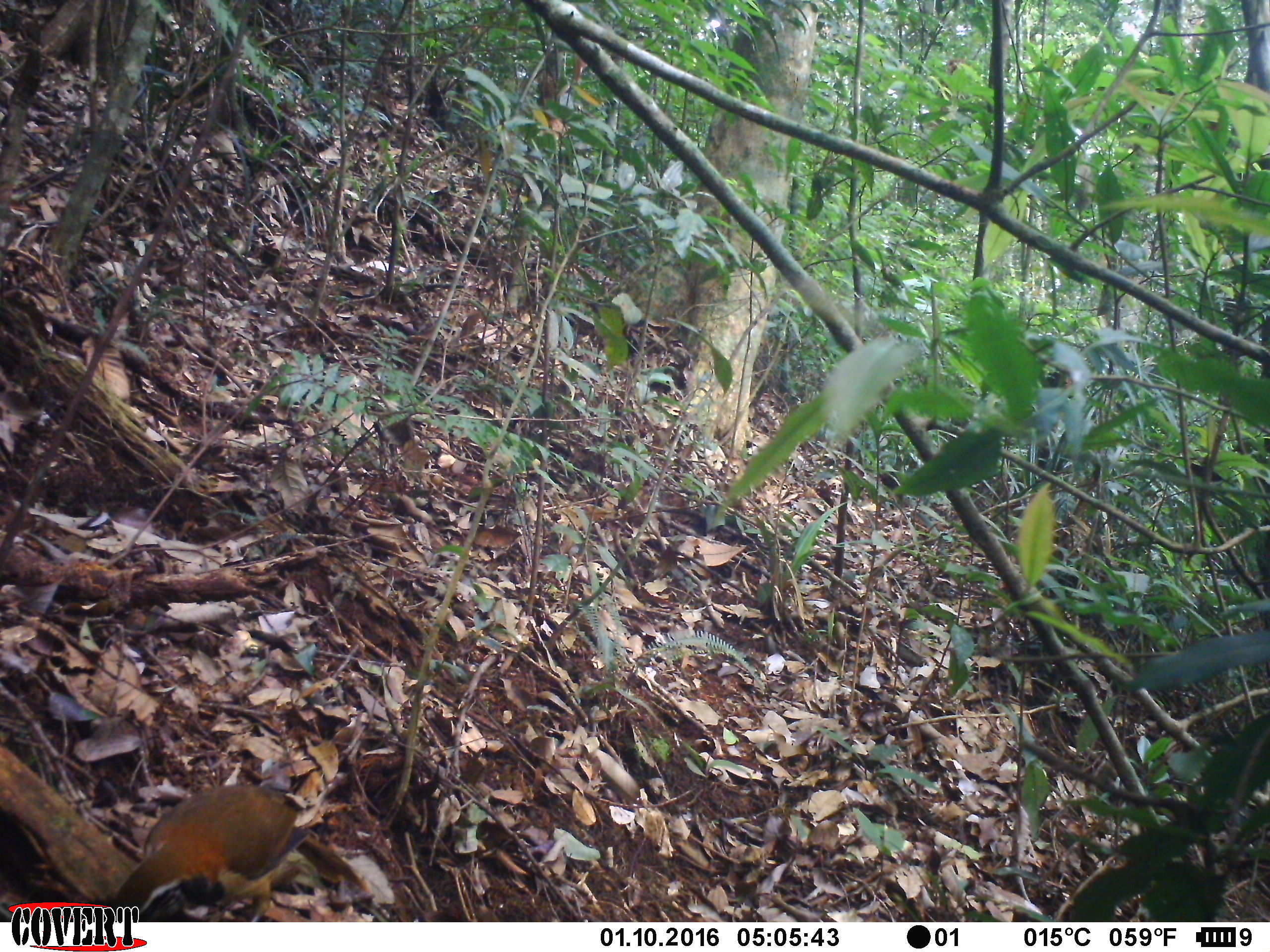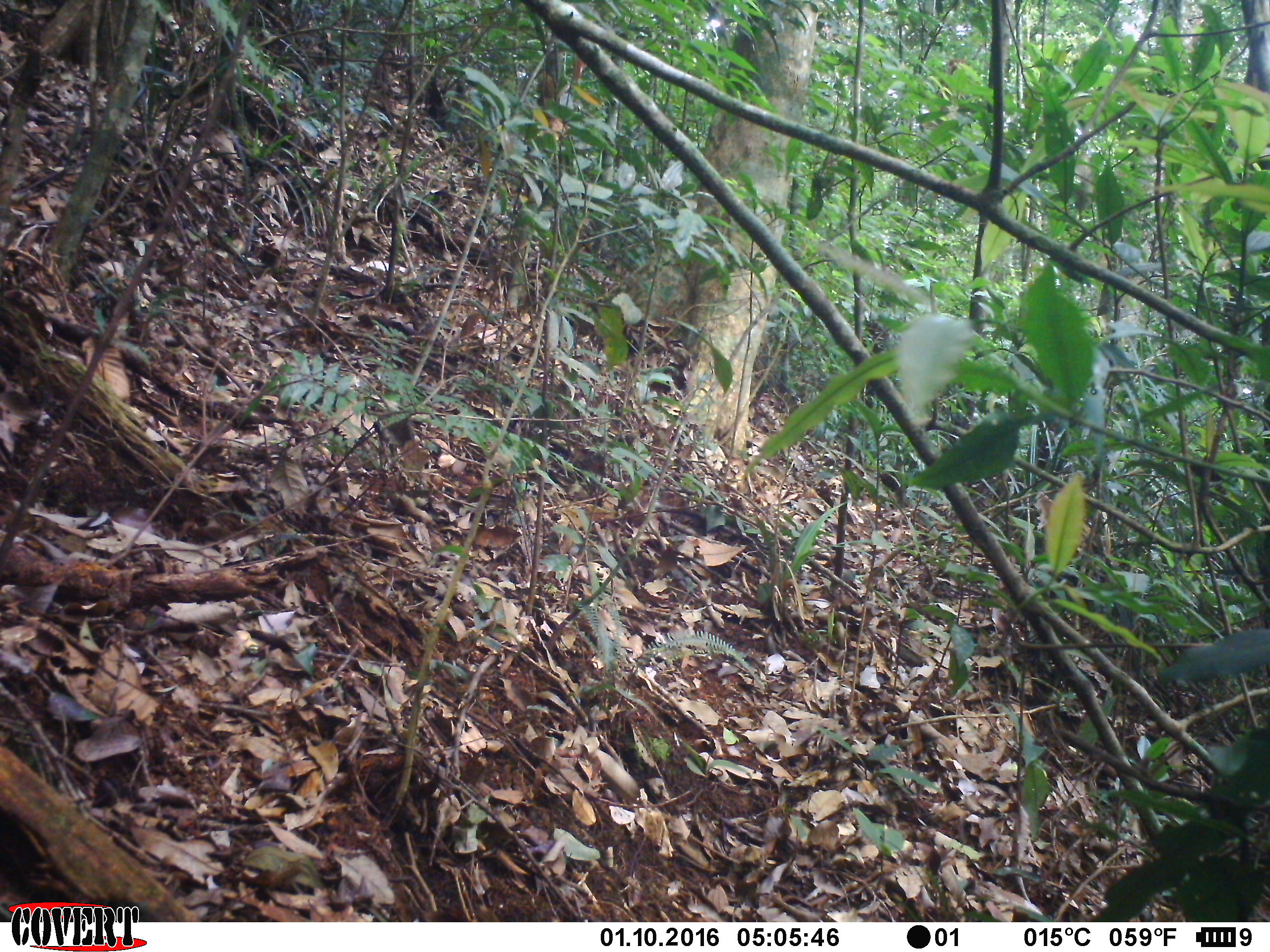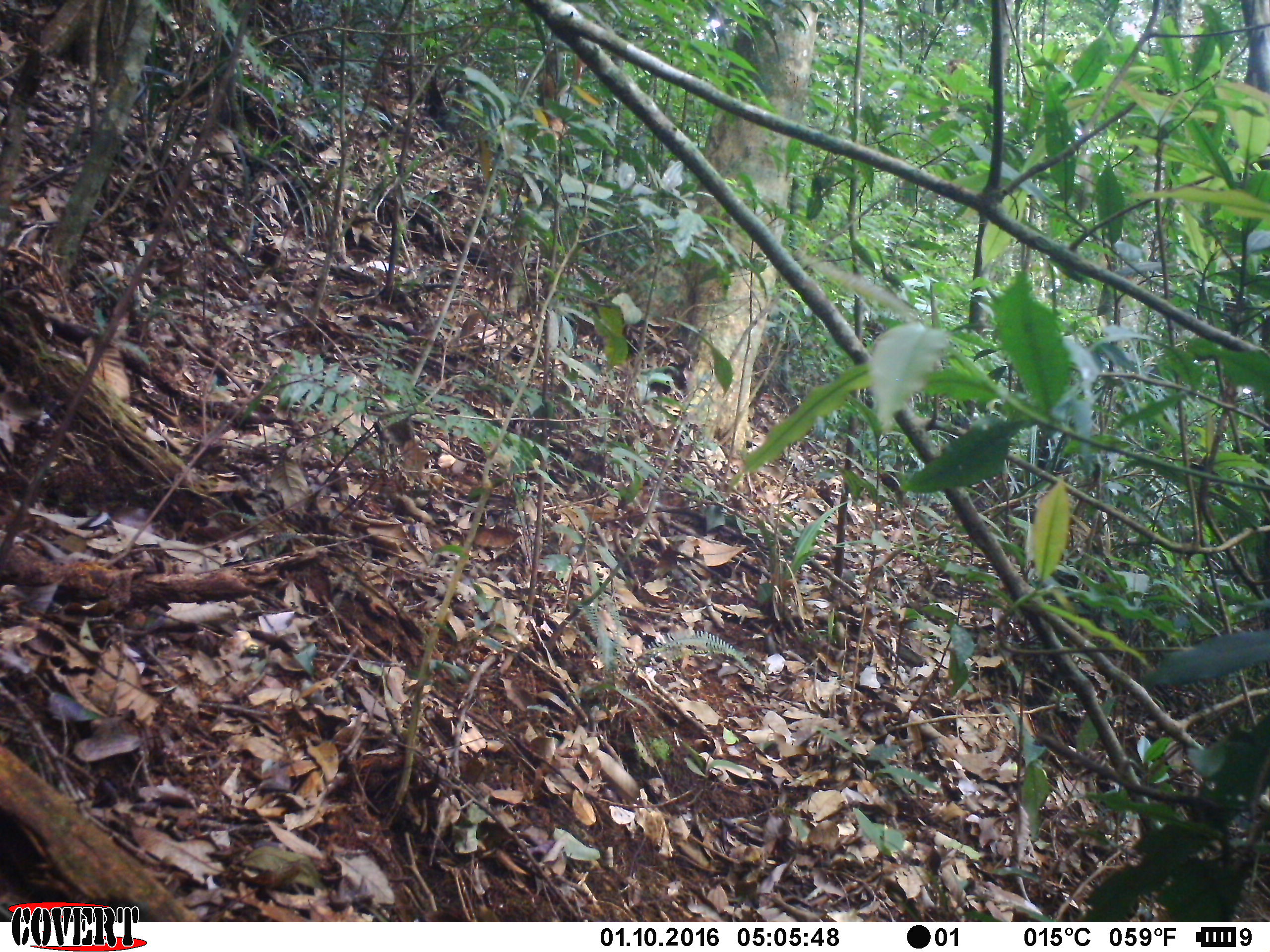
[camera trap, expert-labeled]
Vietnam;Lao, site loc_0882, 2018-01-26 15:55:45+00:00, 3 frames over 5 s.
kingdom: Animalia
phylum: Chordata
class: Aves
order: Passeriformes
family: Leiothrichidae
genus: Pterorhinus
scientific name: Pterorhinus pectoralis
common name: necklaced laughingthrush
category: necklaced laughingthrush sp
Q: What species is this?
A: Necklaced laughingthrush sp (necklaced laughingthrush) (Pterorhinus pectoralis).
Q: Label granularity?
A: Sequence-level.